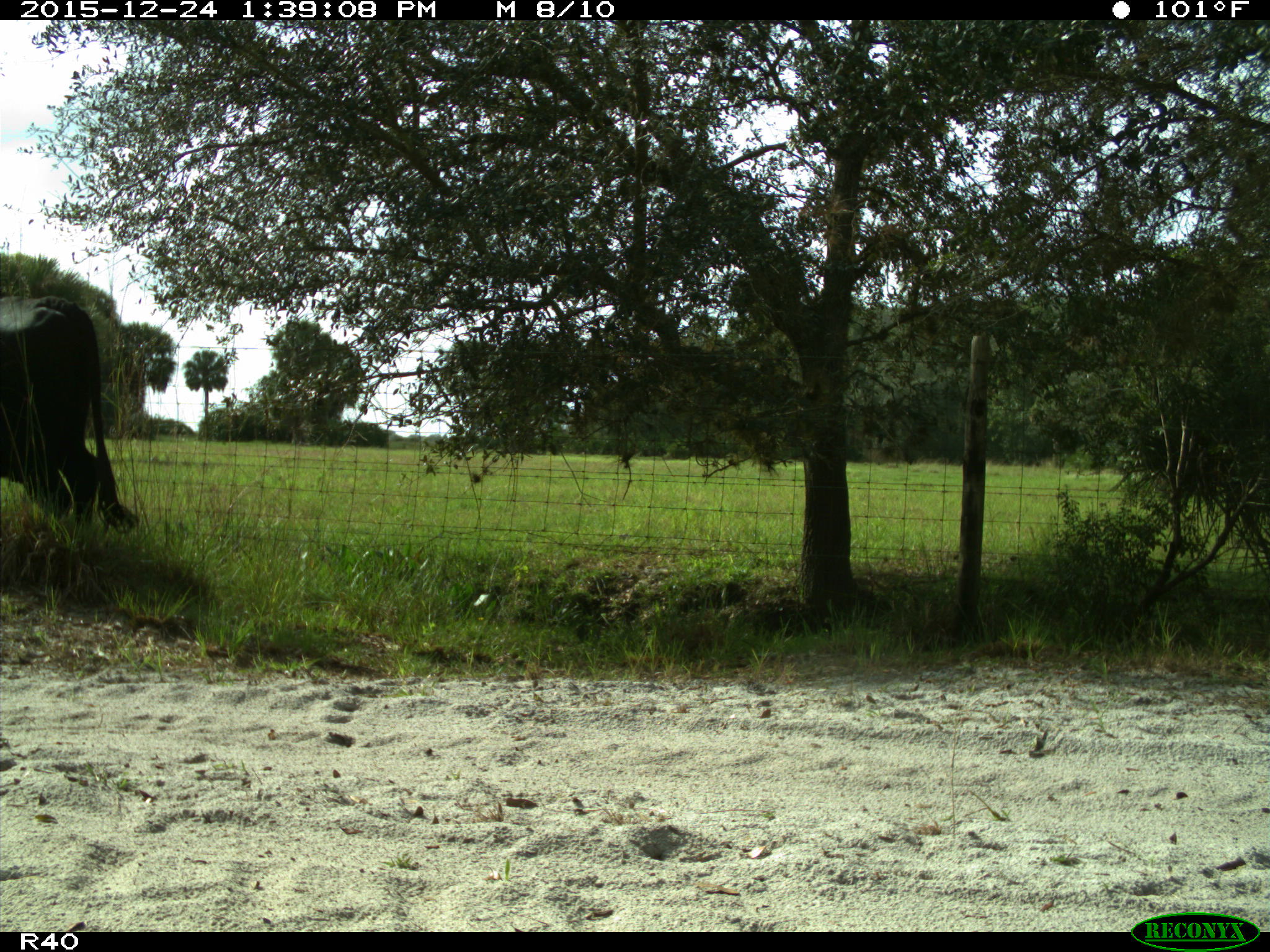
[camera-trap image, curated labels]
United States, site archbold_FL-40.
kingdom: Animalia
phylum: Chordata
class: Mammalia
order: Artiodactyla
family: Bovidae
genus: Bos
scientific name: Bos taurus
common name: domestic cow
Bos taurus (domestic cow).